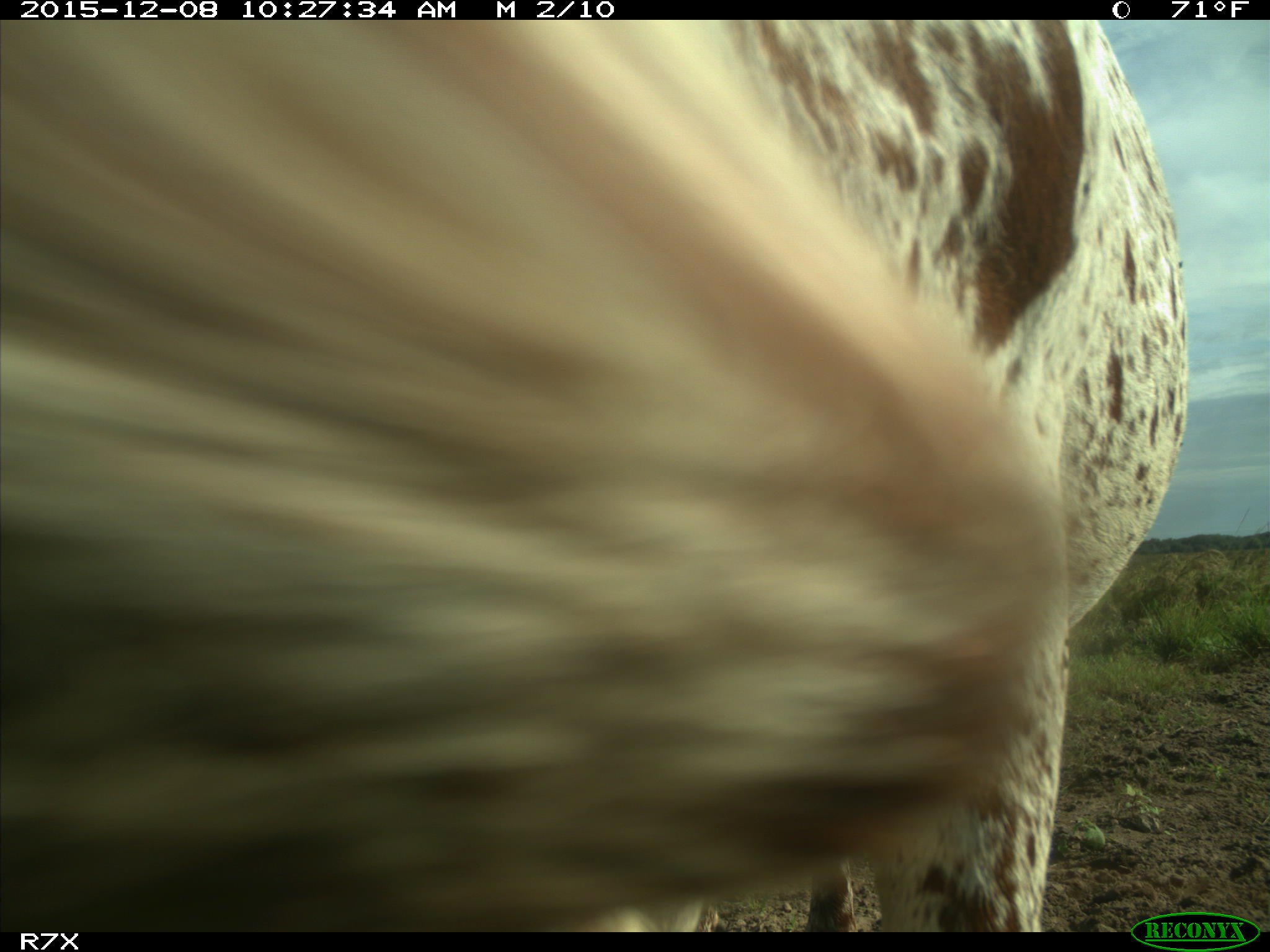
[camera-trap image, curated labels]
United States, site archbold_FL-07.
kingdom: Animalia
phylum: Chordata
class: Mammalia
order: Artiodactyla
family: Bovidae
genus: Bos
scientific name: Bos taurus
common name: domestic cow